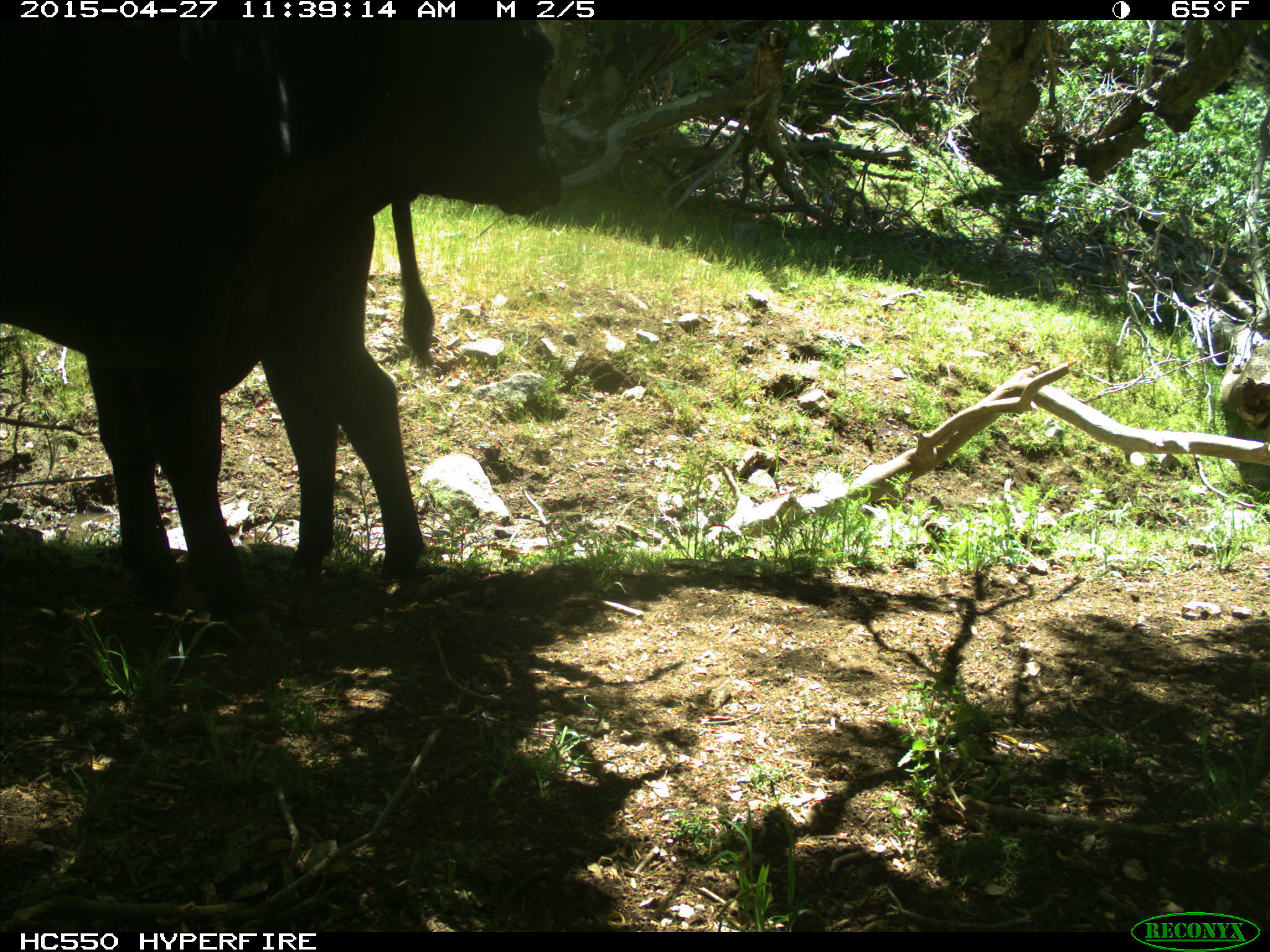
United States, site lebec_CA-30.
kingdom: Animalia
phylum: Chordata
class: Mammalia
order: Artiodactyla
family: Bovidae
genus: Bos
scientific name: Bos taurus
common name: domestic cow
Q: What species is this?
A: Bos taurus (domestic cow).